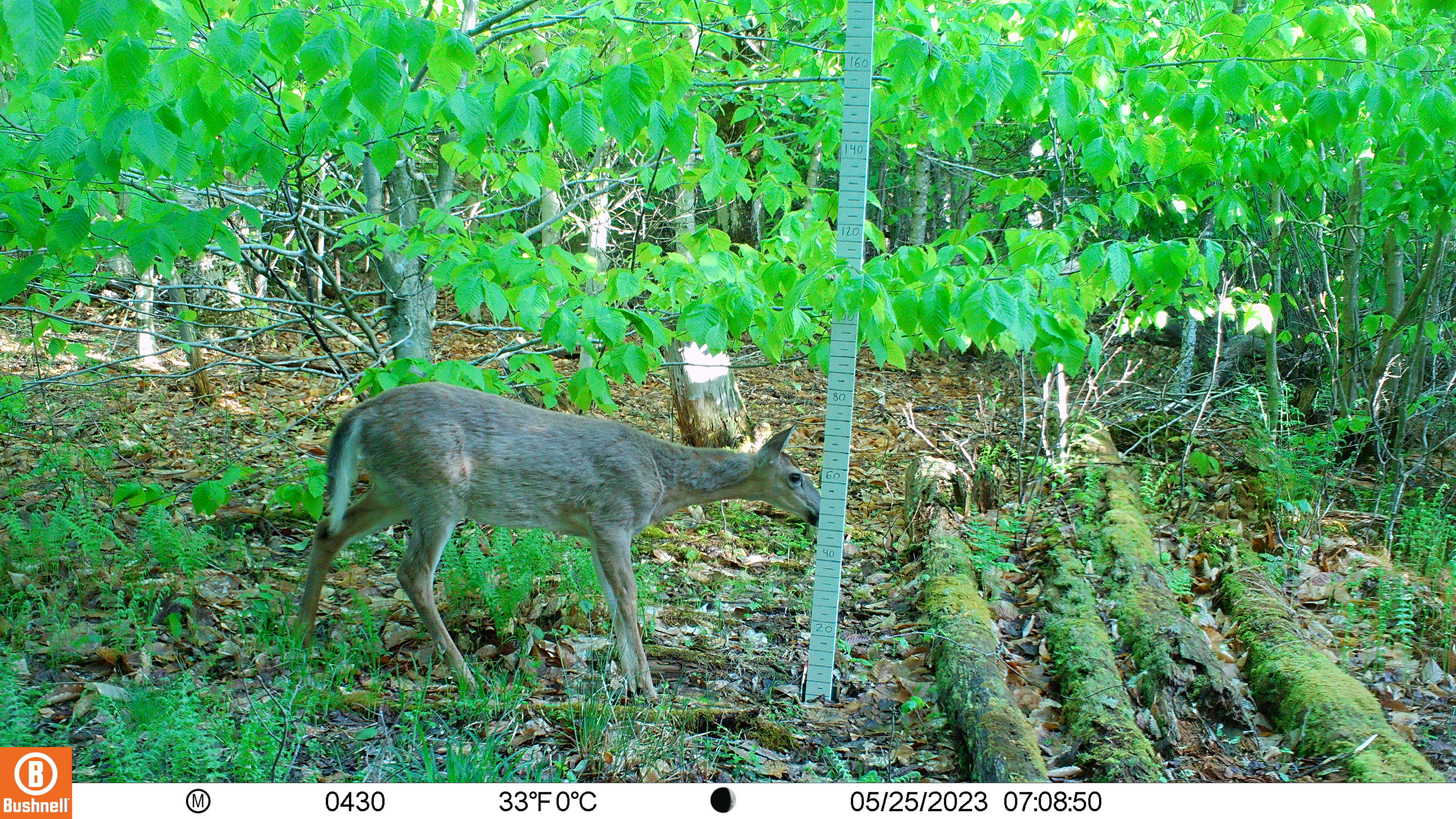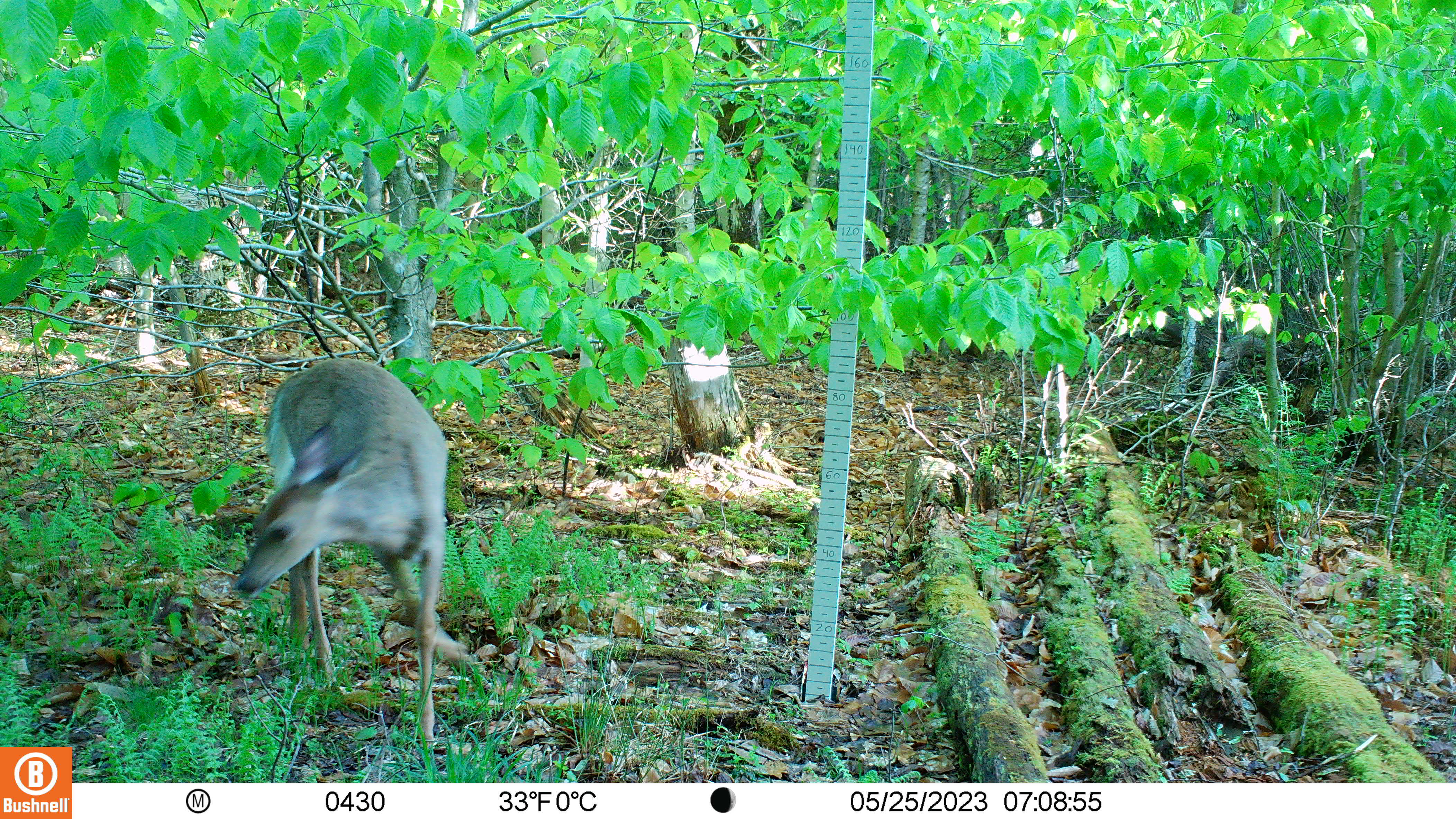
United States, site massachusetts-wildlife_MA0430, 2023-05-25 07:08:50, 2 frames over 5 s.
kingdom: Animalia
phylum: Chordata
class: Mammalia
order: Artiodactyla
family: Cervidae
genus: Odocoileus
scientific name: Odocoileus virginianus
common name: white-tailed deer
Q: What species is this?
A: White-tailed deer (Odocoileus virginianus).